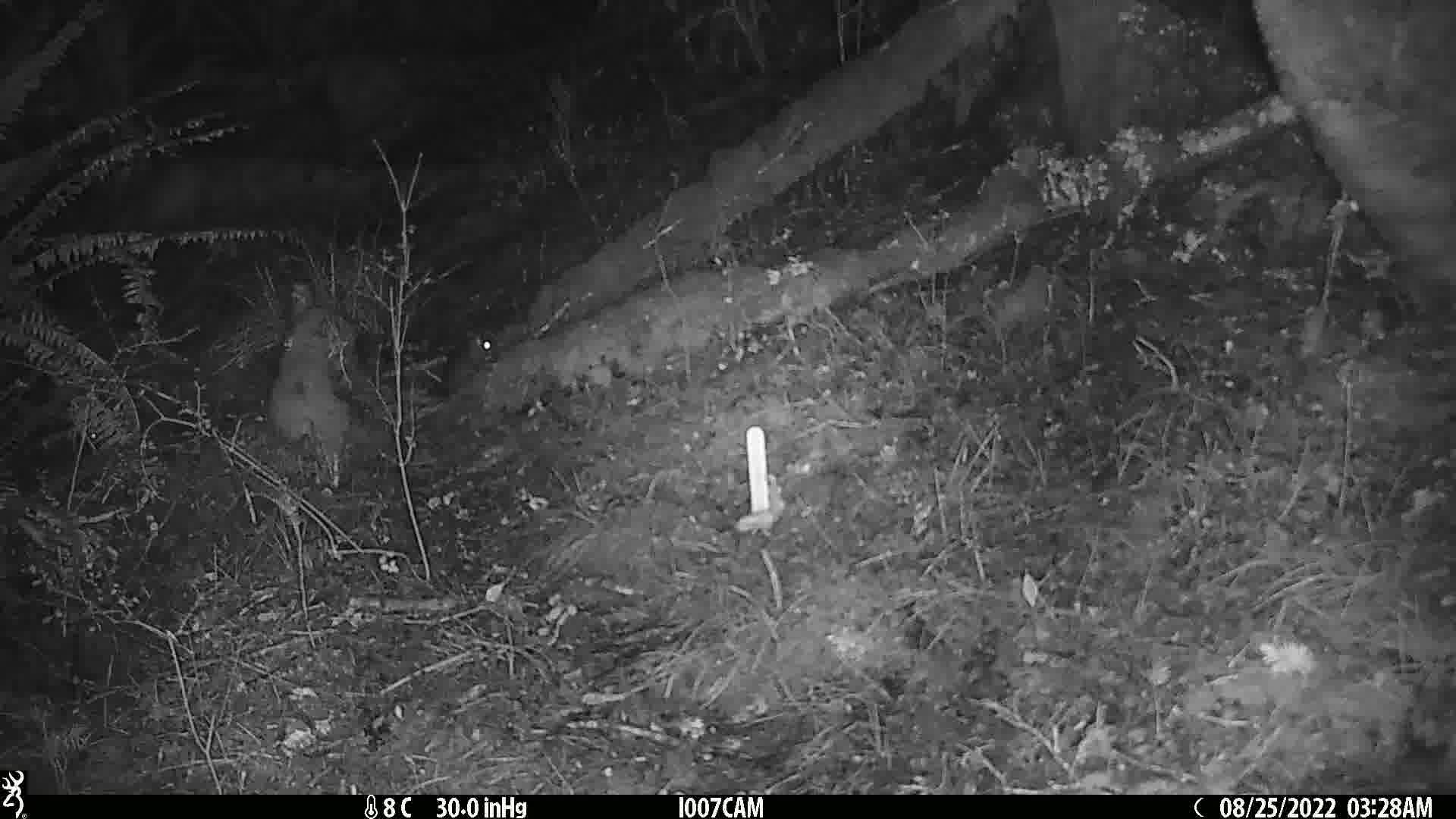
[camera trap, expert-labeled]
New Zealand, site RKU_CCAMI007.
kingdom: Animalia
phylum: Chordata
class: Mammalia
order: Rodentia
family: Muridae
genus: Rattus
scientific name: Rattus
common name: rat